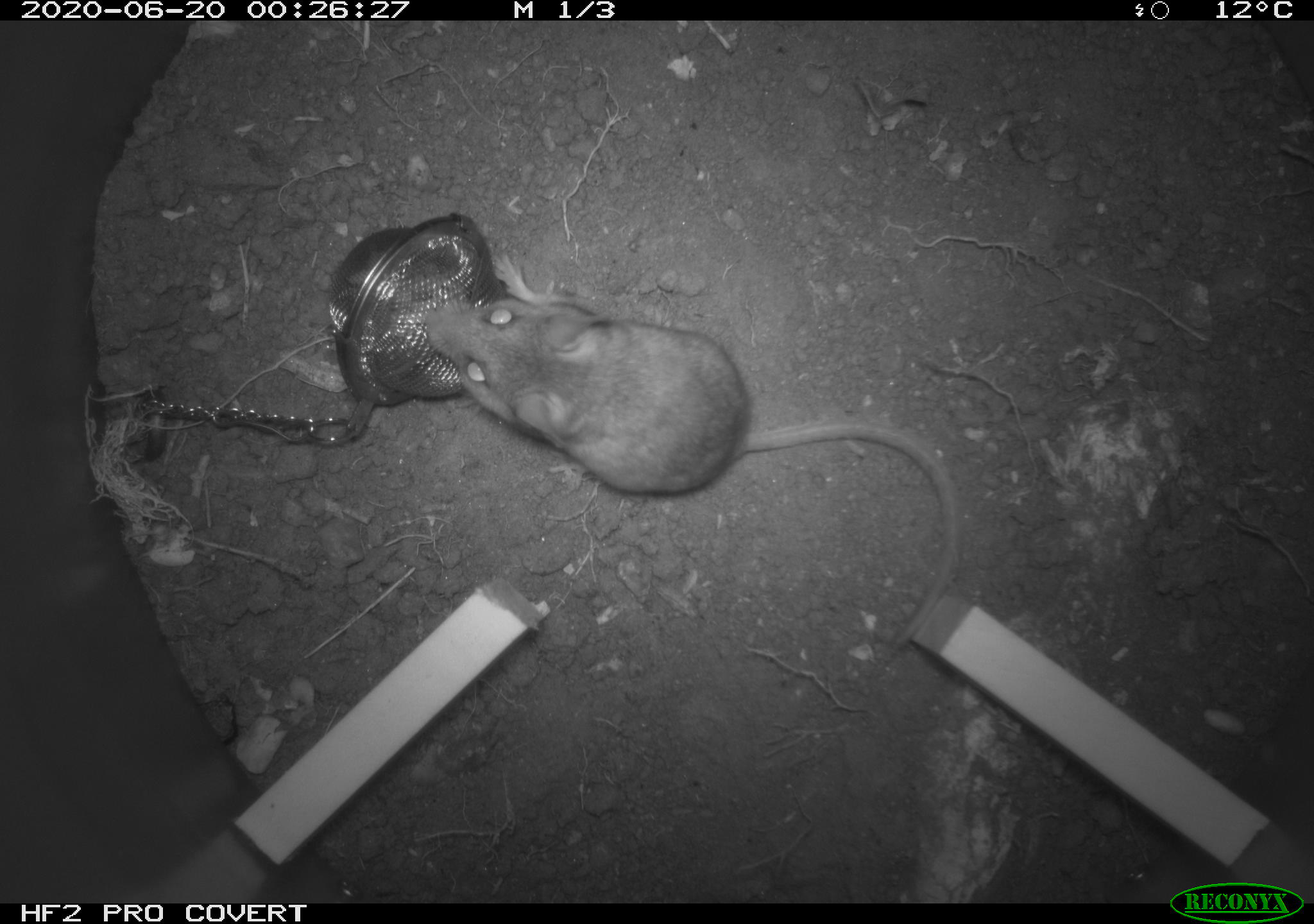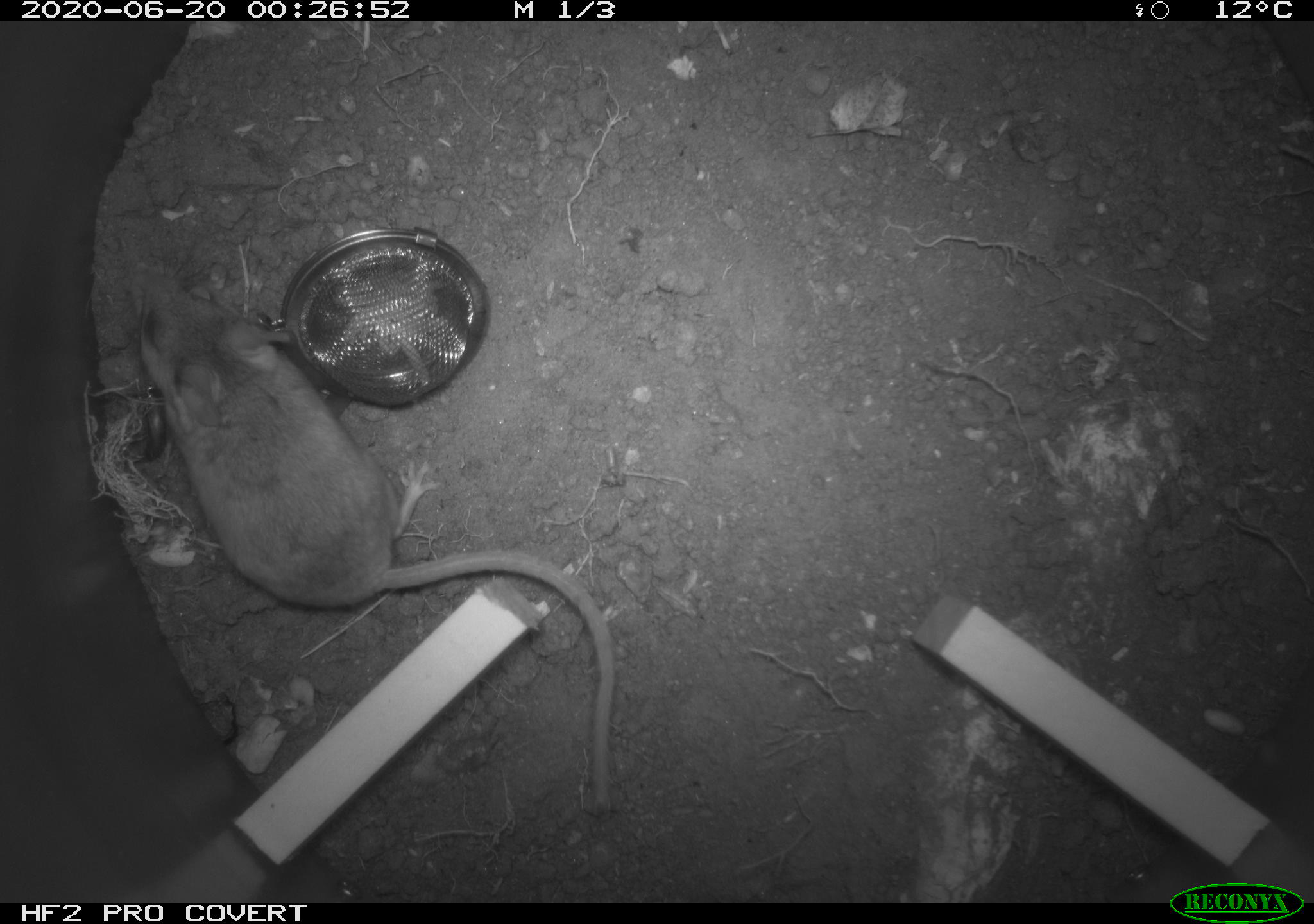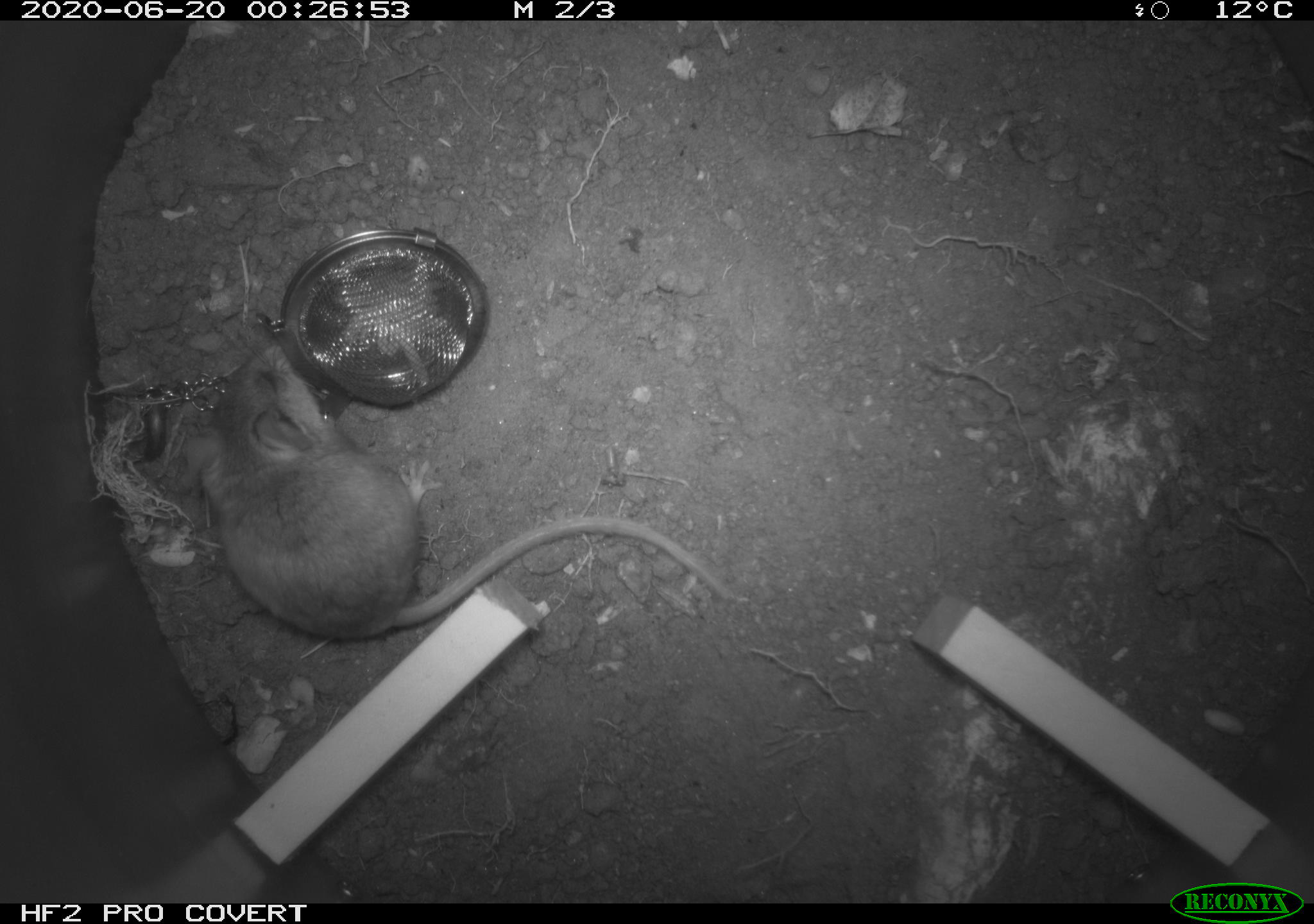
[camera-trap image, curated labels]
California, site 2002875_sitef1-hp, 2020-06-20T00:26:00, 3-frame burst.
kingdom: Animalia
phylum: Chordata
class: Mammalia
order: Rodentia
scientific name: Rodentia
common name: mouse species